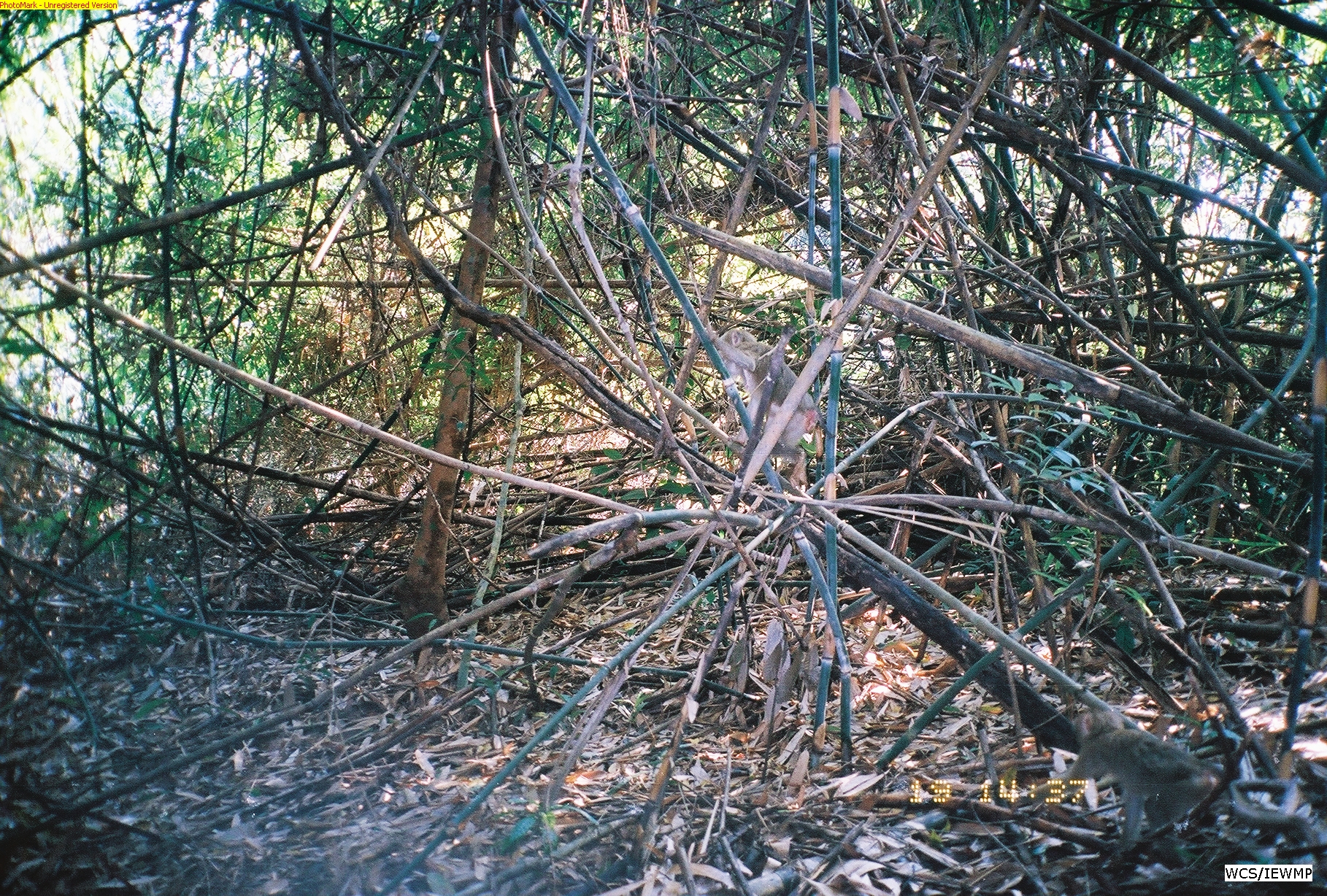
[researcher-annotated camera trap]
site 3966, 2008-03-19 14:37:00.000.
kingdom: Animalia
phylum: Chordata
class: Mammalia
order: Primates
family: Cercopithecidae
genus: Macaca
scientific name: Macaca nemestrina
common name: southern pig-tailed macaque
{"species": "Macaca nemestrina (southern pig-tailed macaque)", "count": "2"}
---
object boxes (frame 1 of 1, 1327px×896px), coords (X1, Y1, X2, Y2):
macaca nemestrina: (1008, 707, 1324, 871); (706, 328, 820, 489)